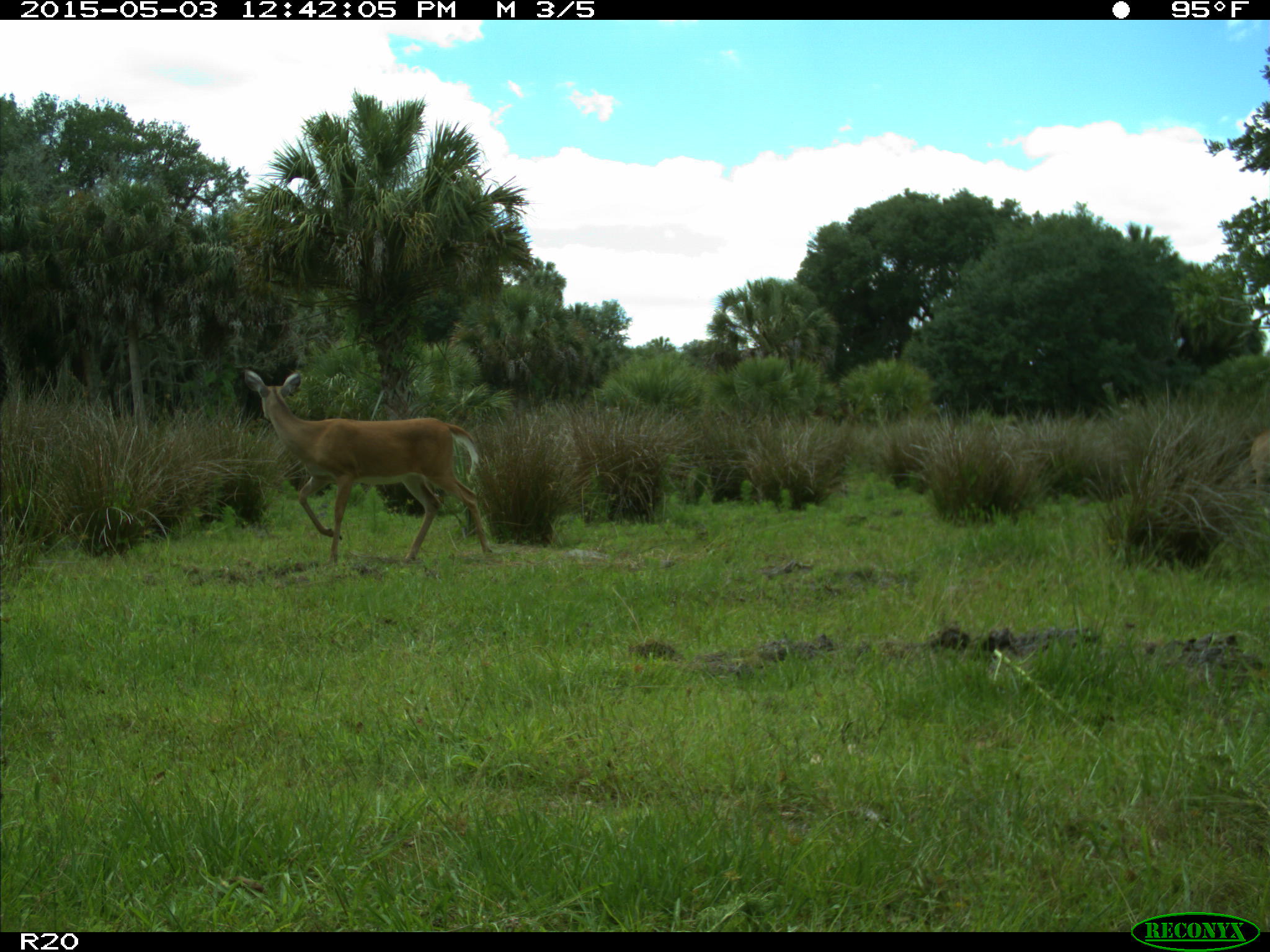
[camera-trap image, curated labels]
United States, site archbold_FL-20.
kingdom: Animalia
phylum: Chordata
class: Mammalia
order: Artiodactyla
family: Cervidae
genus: Odocoileus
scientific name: Odocoileus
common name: deer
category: unidentified deer